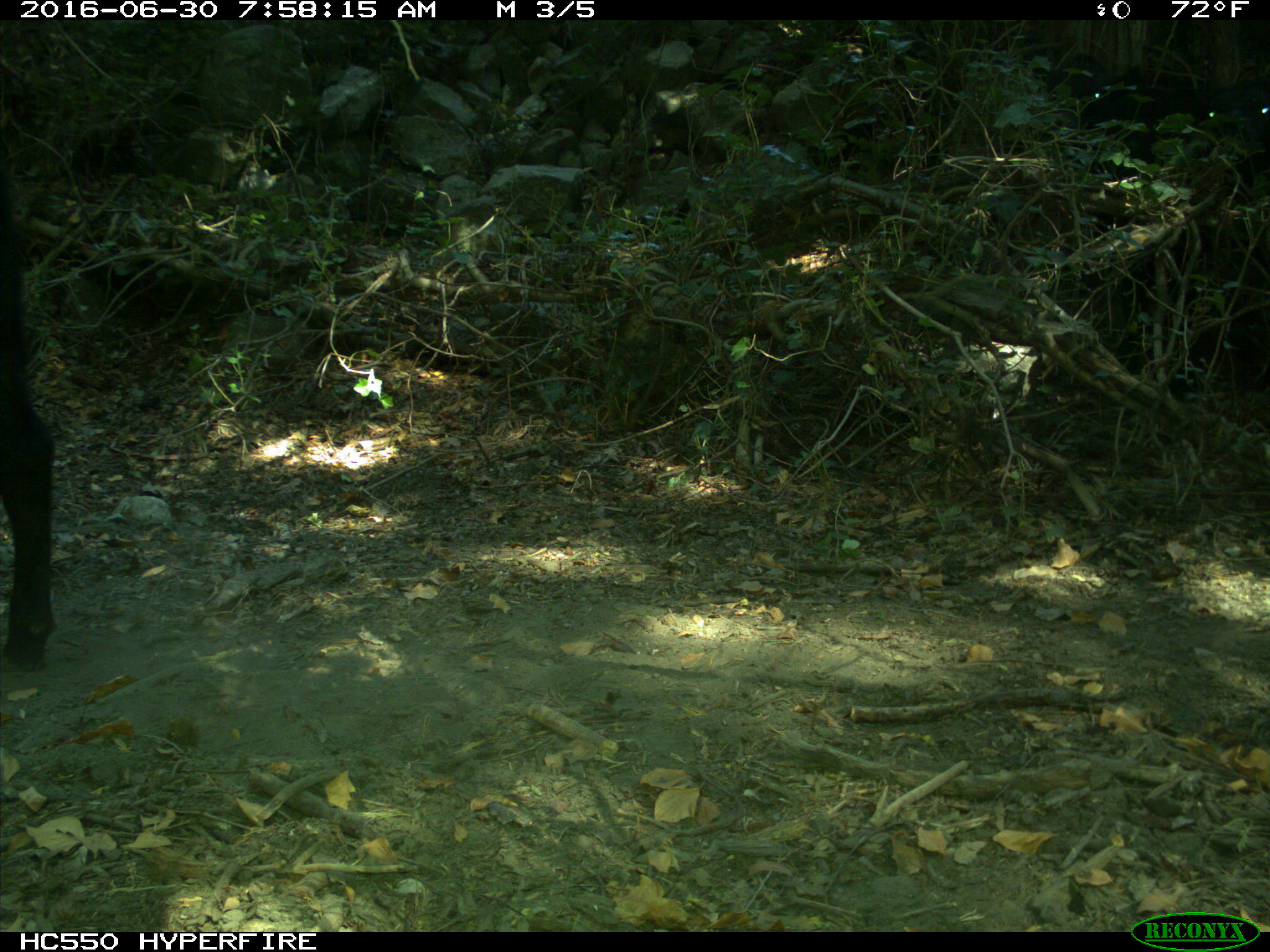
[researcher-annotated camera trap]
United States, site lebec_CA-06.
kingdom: Animalia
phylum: Chordata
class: Mammalia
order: Artiodactyla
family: Bovidae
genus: Bos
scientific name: Bos taurus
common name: domestic cow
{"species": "Bos taurus (domestic cow)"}